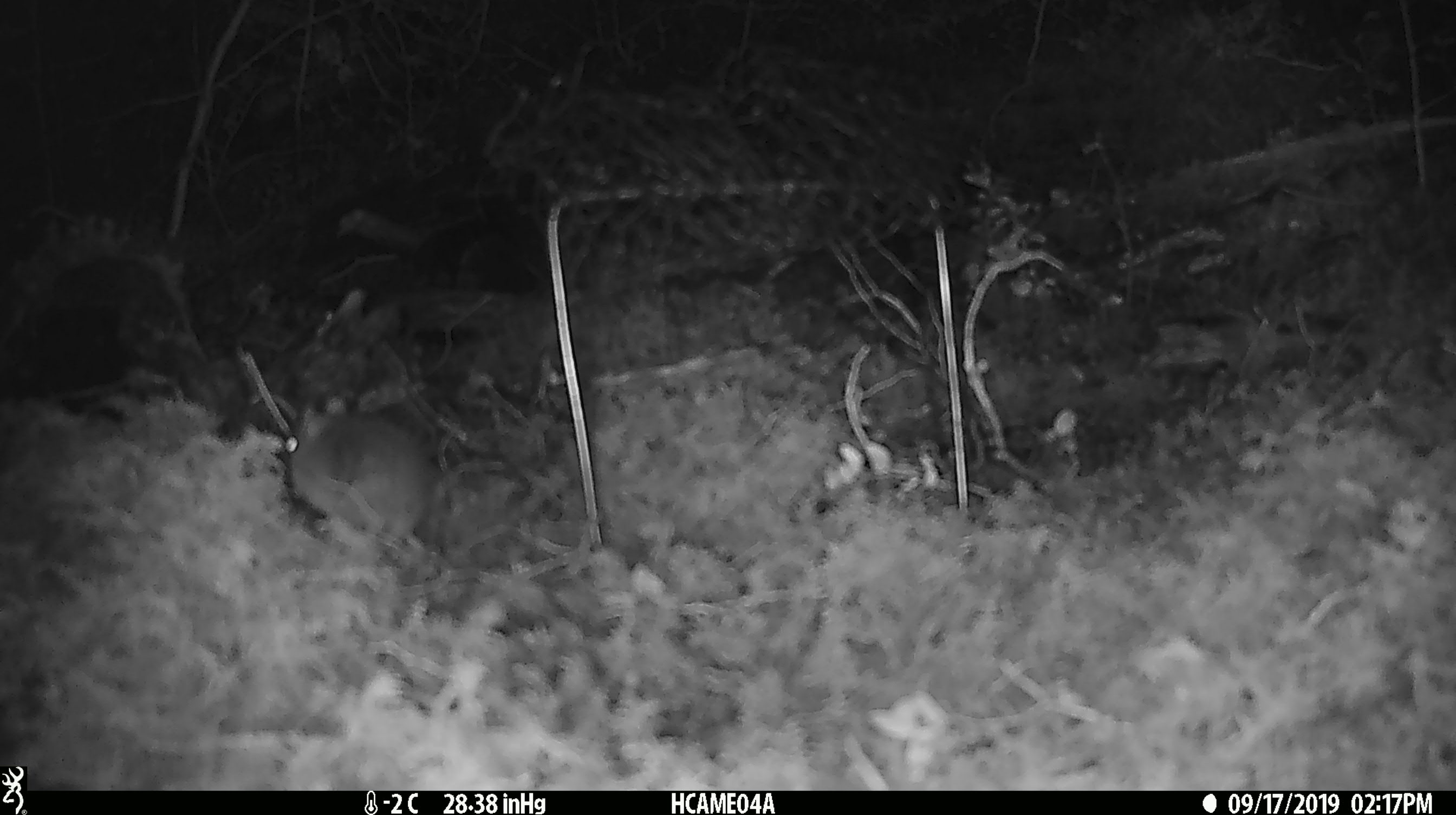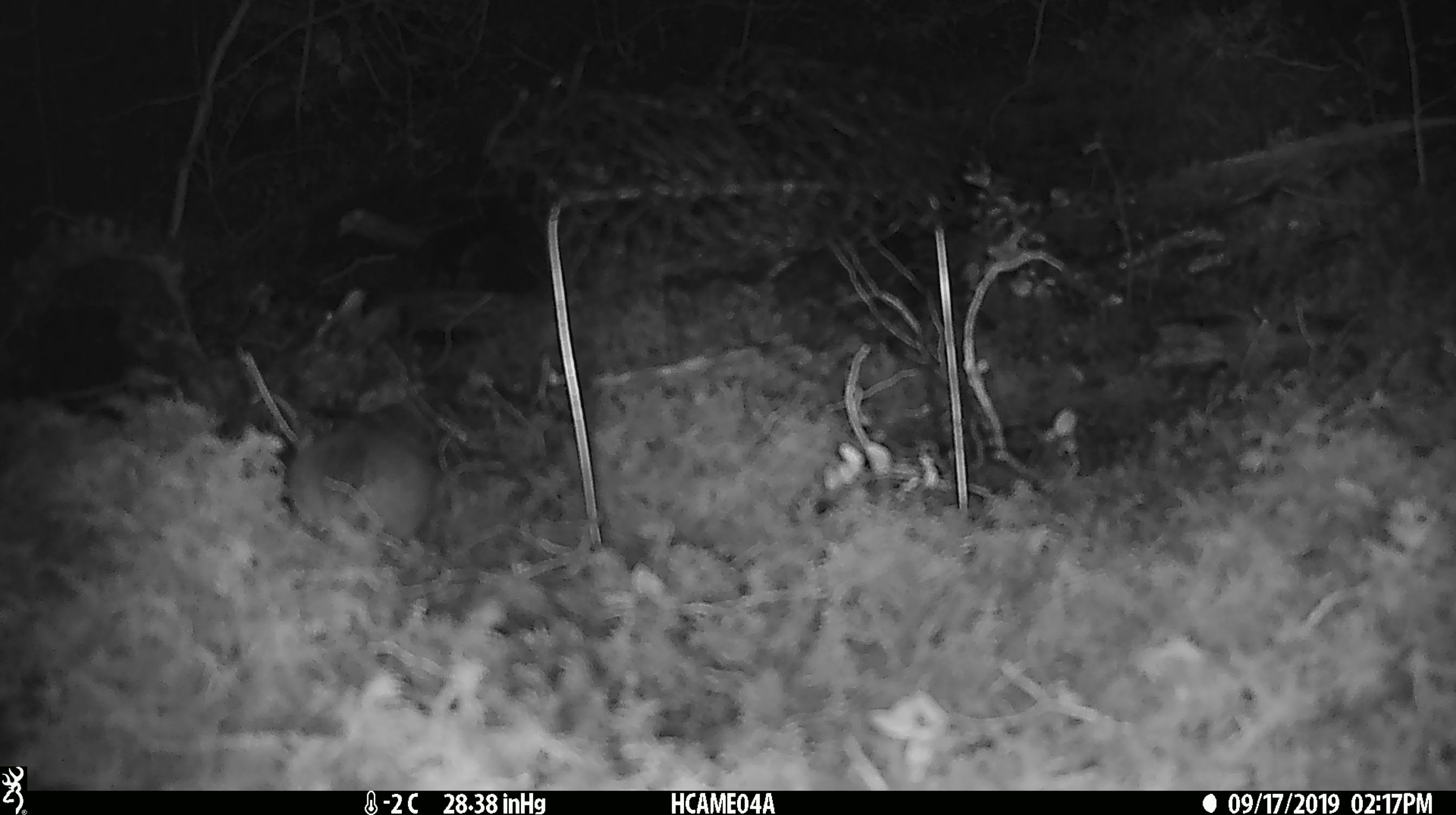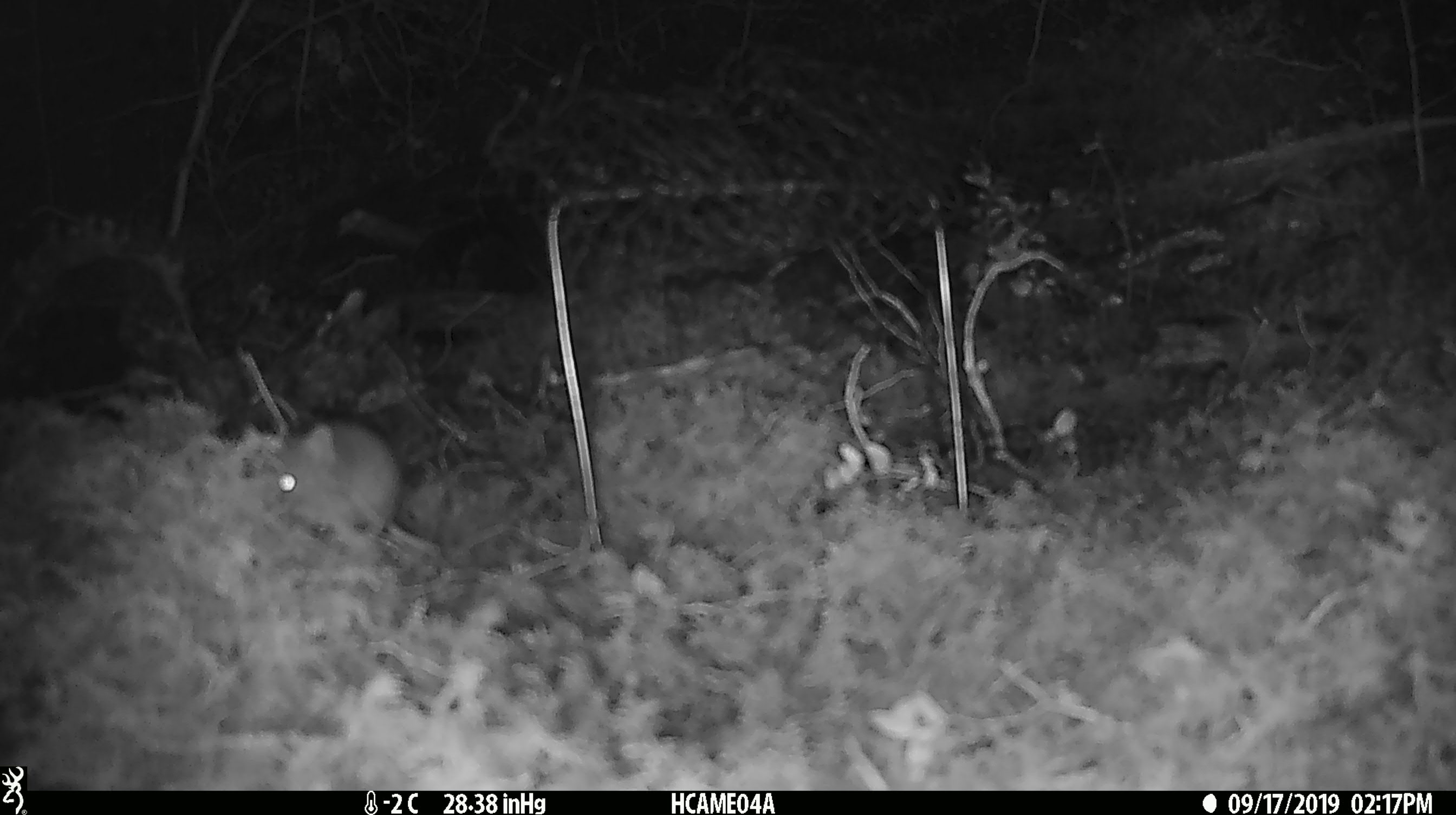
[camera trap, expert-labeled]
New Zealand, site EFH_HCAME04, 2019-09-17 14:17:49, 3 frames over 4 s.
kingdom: Animalia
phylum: Chordata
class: Mammalia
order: Rodentia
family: Muridae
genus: Mus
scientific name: Mus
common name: mouse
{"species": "mouse (Mus)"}